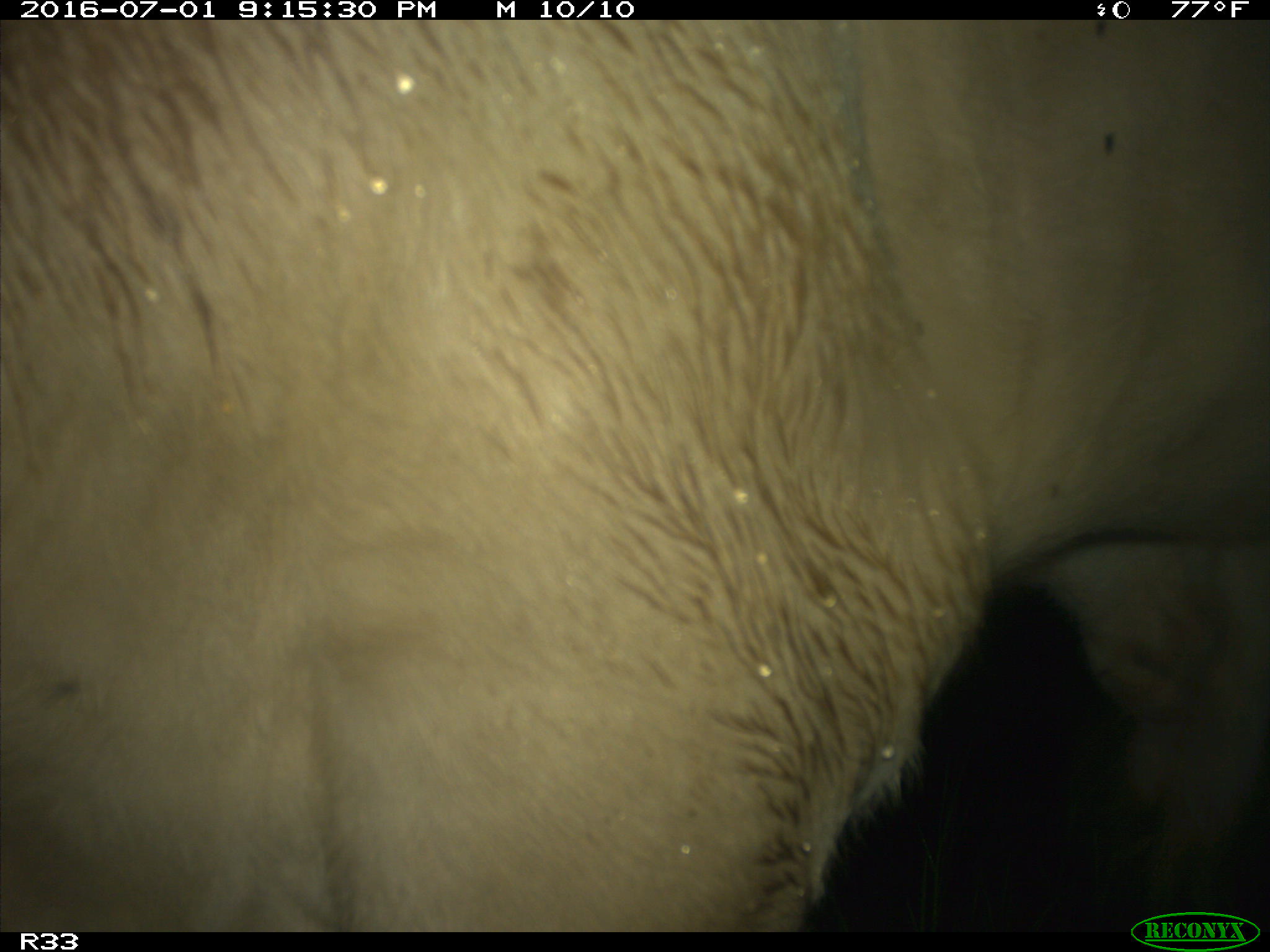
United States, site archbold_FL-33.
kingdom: Animalia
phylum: Chordata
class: Mammalia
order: Artiodactyla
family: Bovidae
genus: Bos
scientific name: Bos taurus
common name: domestic cow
Bos taurus (domestic cow).